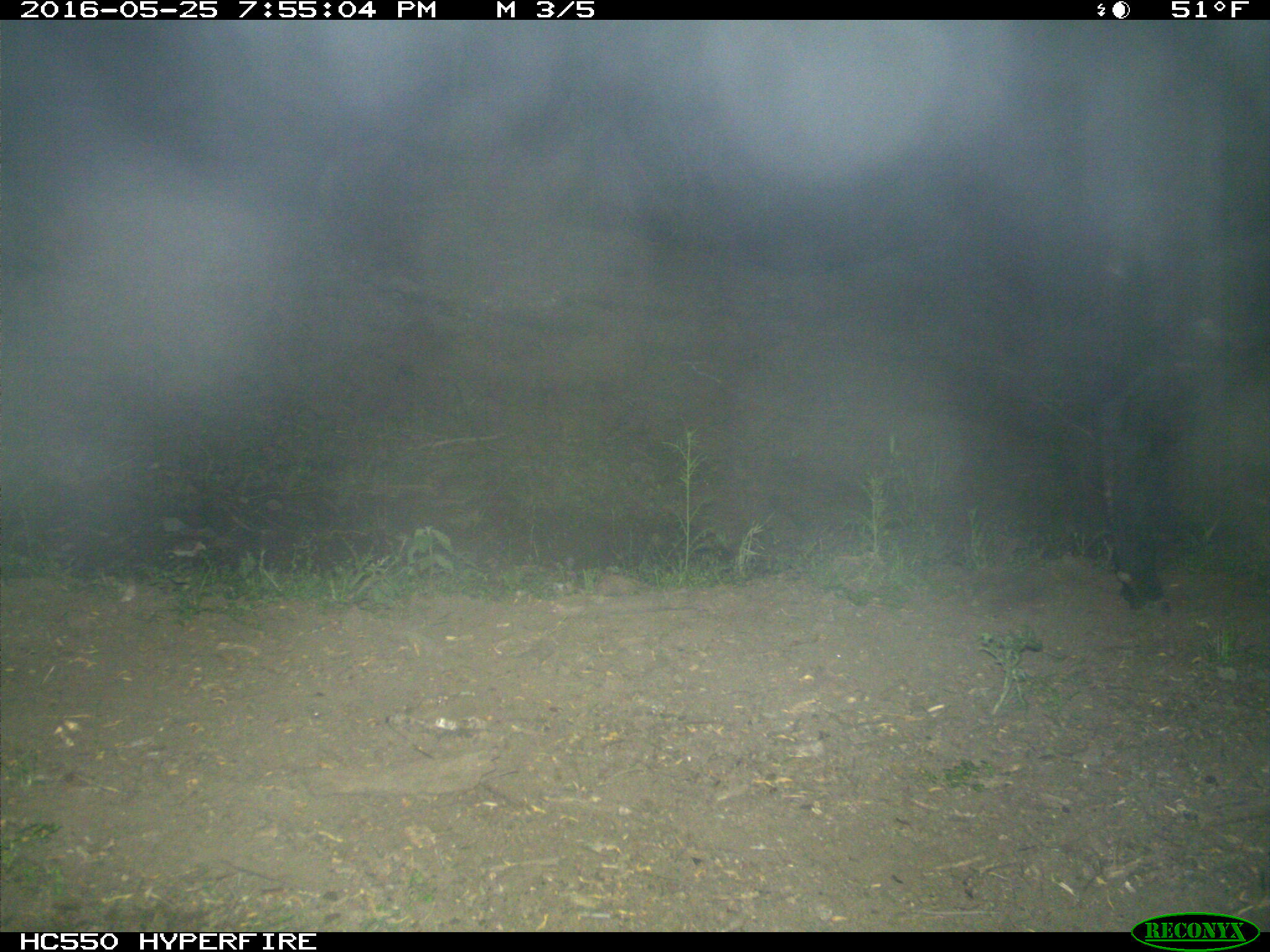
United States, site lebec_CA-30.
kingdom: Animalia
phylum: Chordata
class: Mammalia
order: Artiodactyla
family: Bovidae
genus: Bos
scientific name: Bos taurus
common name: domestic cow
Bos taurus (domestic cow).